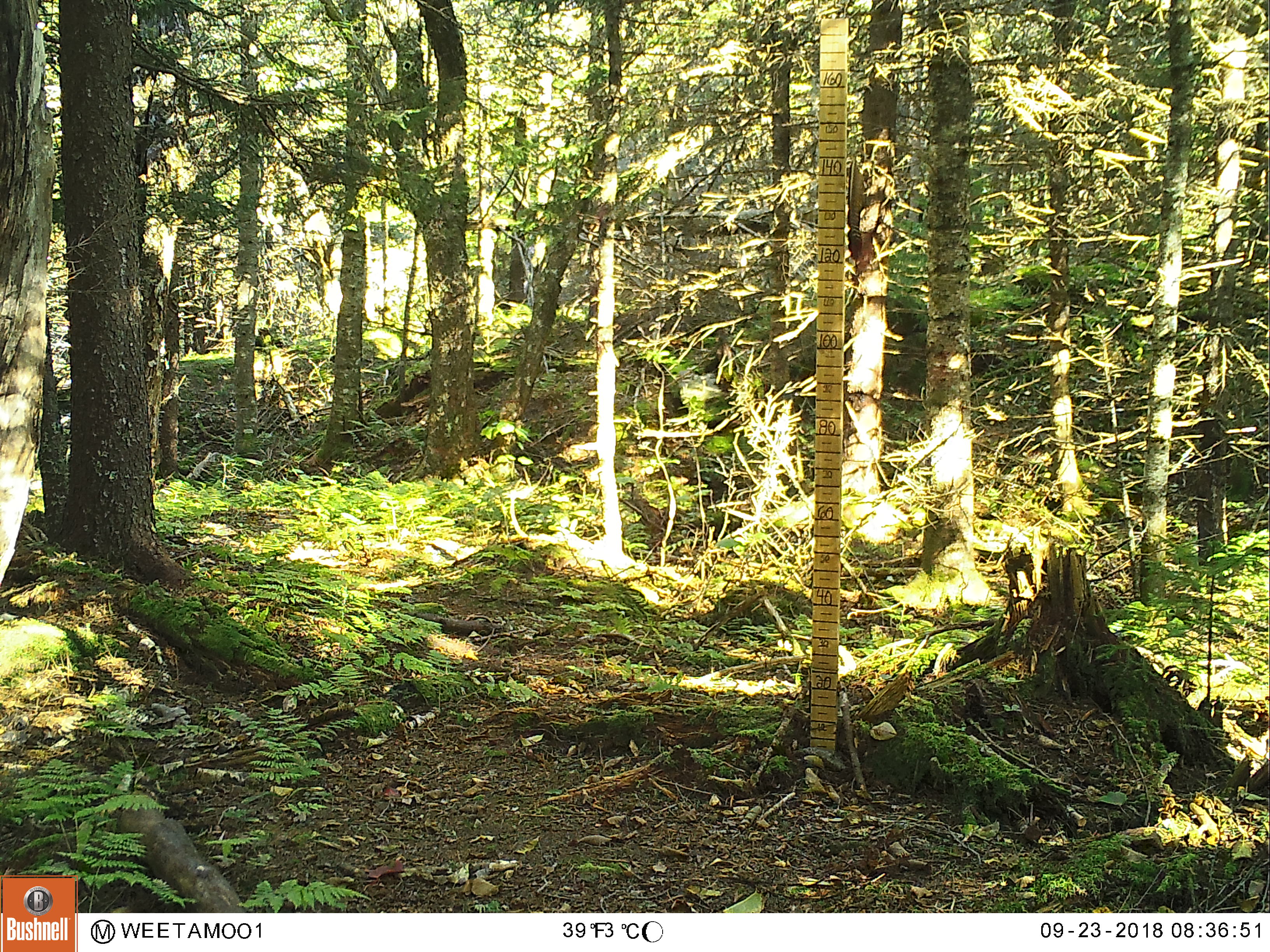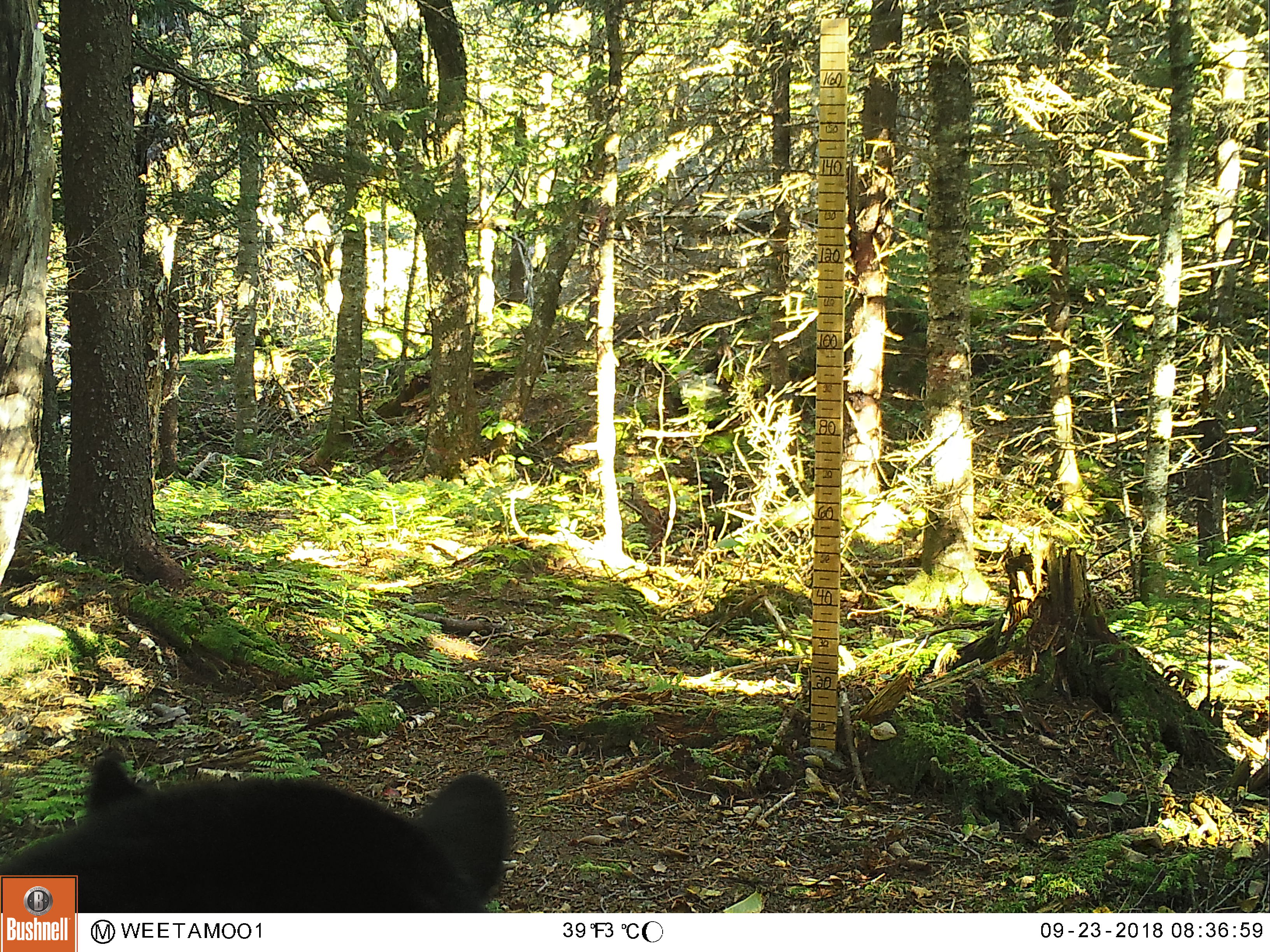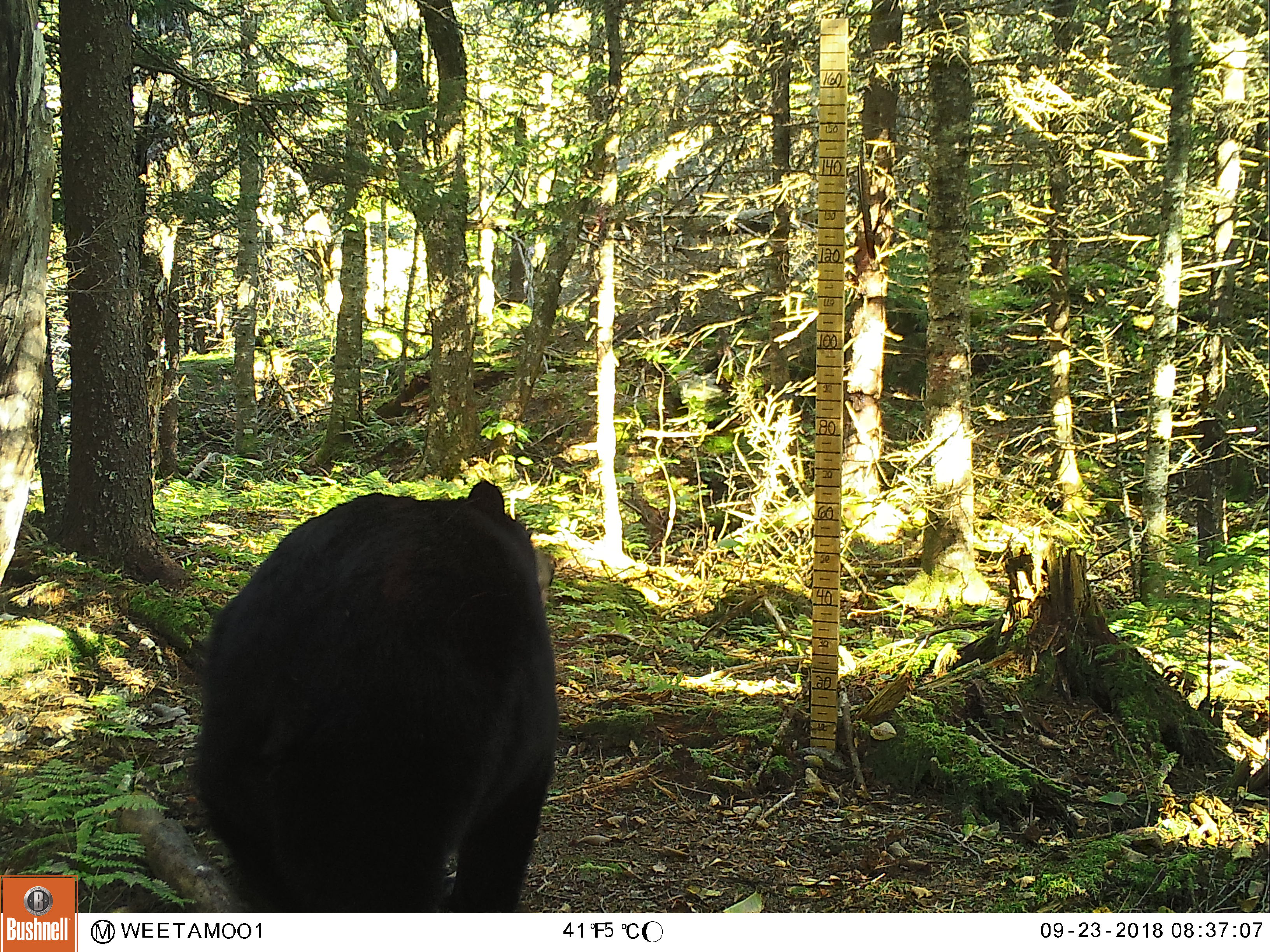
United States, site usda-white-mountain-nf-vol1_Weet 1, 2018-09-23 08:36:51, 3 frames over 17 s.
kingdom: Animalia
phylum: Chordata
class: Mammalia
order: Carnivora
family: Ursidae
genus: Ursus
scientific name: Ursus americanus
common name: black bear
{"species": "black bear (Ursus americanus)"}